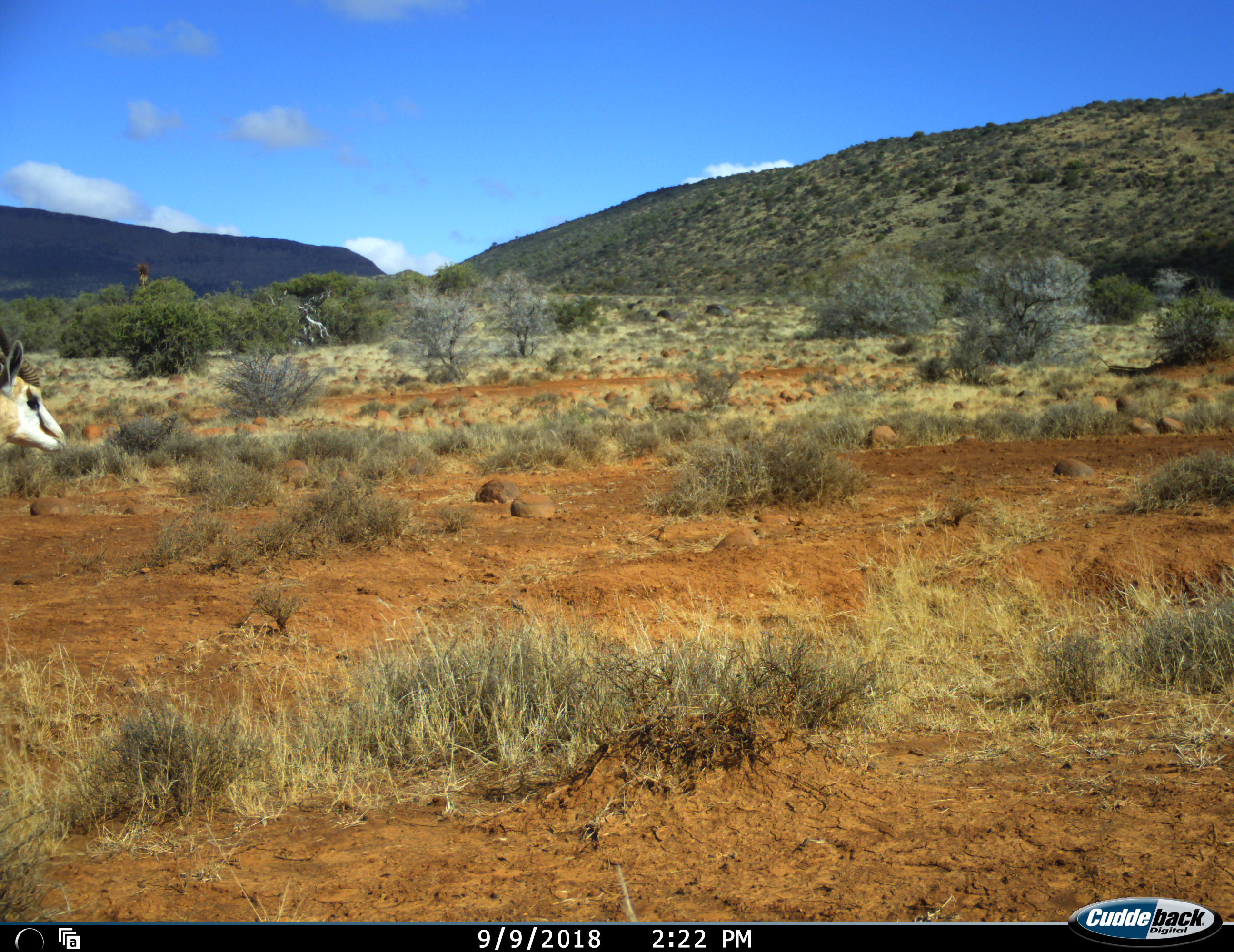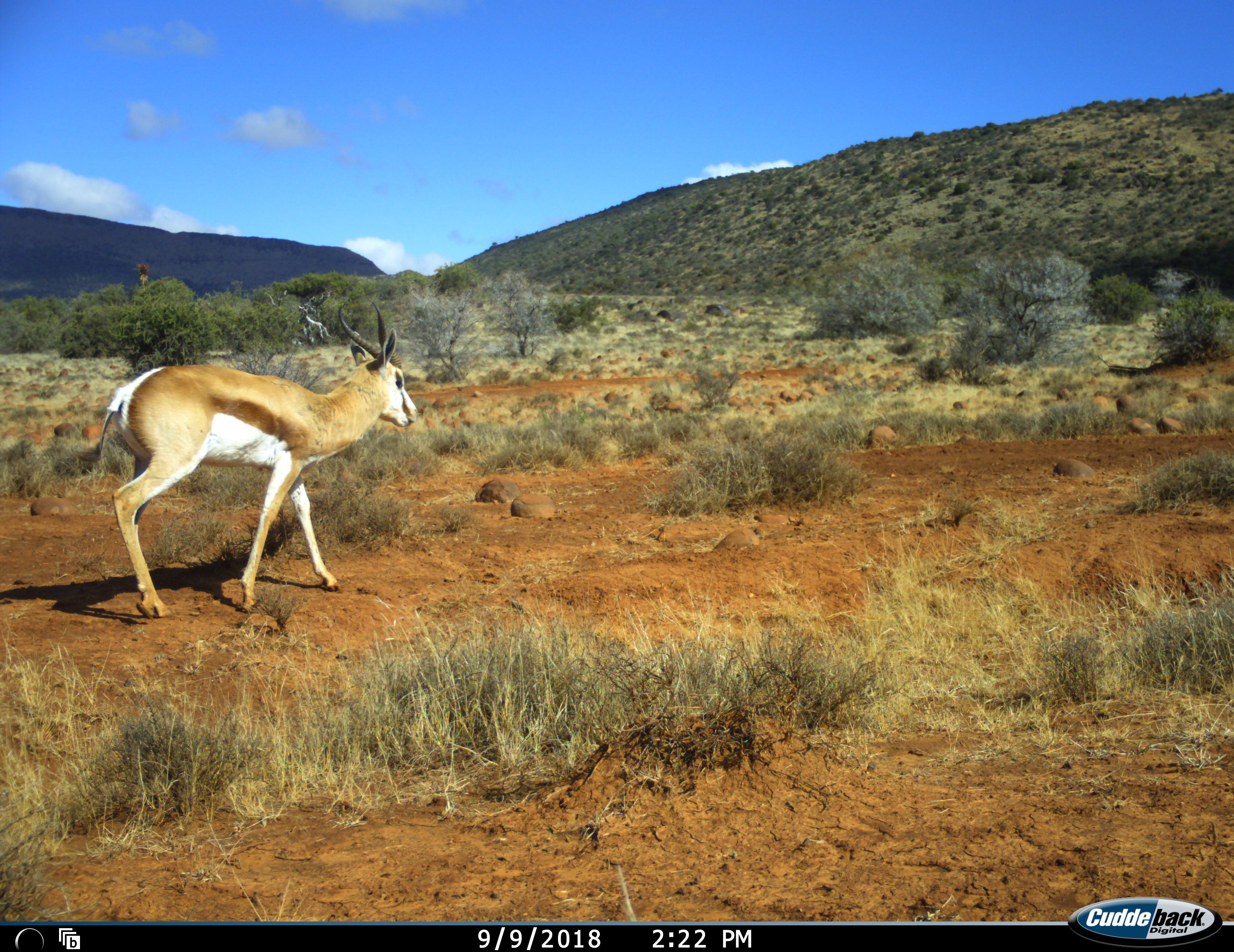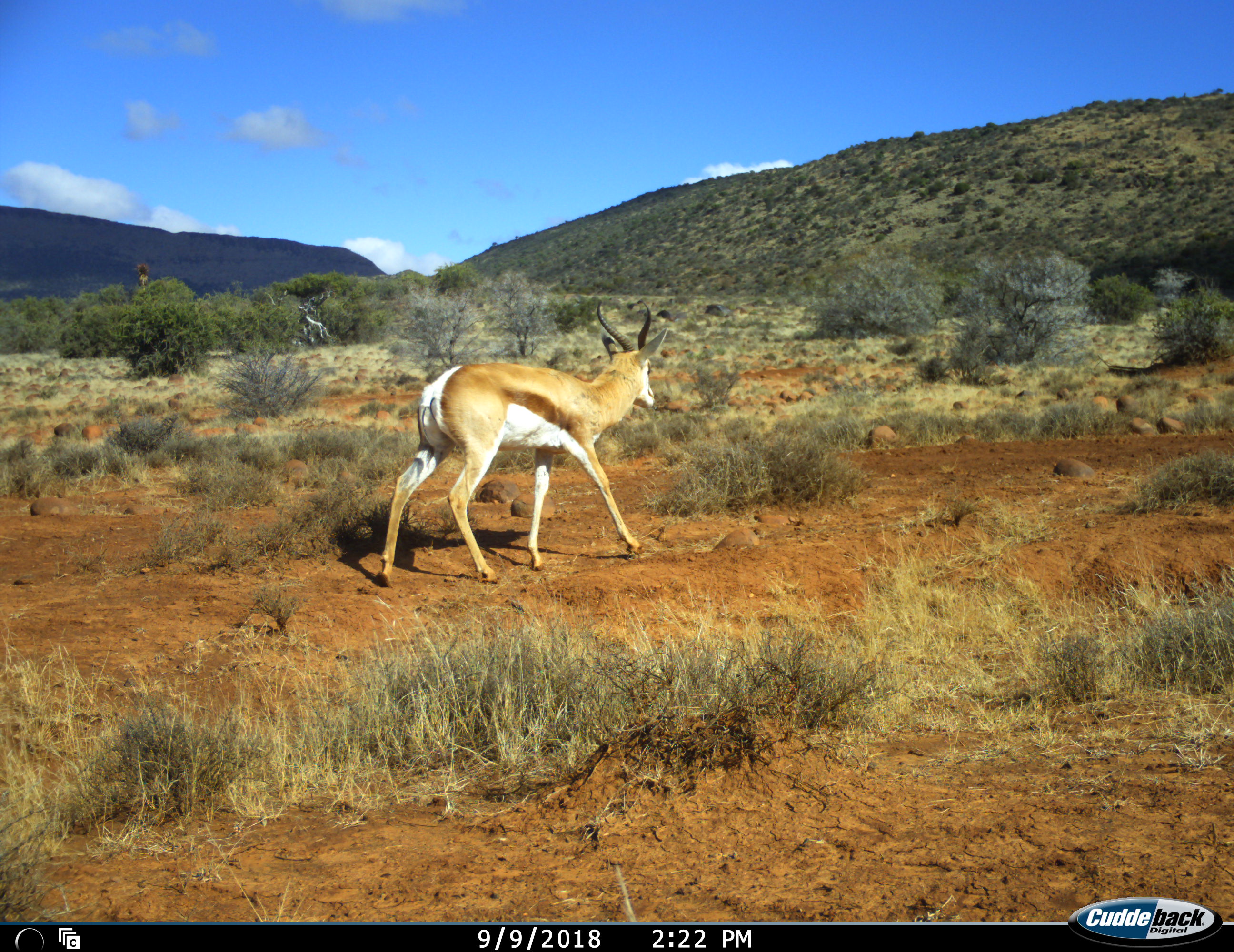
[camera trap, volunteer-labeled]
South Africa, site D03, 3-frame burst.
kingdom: Animalia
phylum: Chordata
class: Mammalia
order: Artiodactyla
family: Bovidae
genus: Antidorcas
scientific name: Antidorcas marsupialis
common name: springbok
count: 1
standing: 10%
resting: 0%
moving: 100%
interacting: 0%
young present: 0%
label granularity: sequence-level